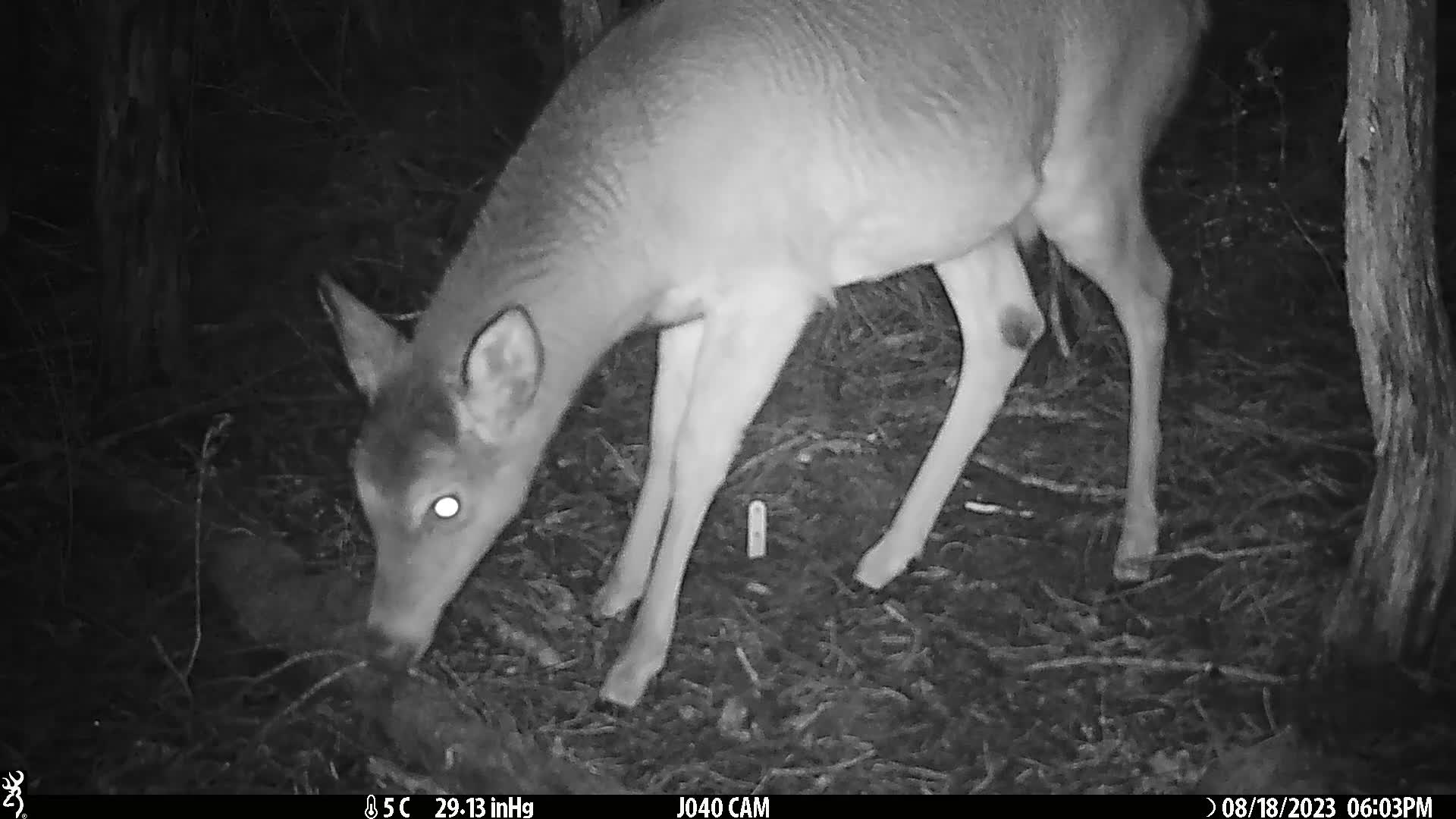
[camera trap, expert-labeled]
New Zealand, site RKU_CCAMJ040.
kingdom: Animalia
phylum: Chordata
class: Mammalia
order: Artiodactyla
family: Cervidae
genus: Odocoileus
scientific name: Odocoileus virginianus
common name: white-tailed deer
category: white tailed deer